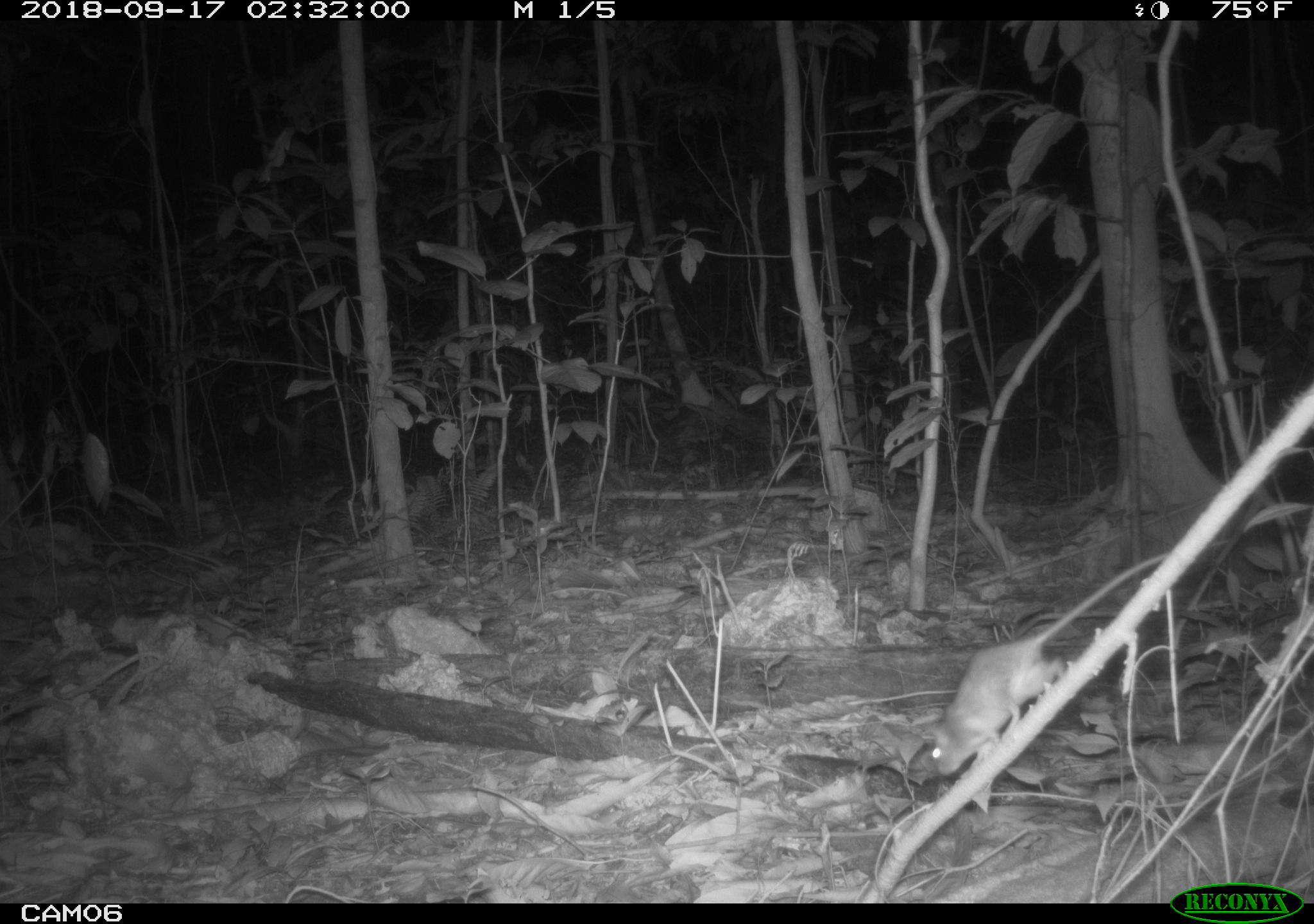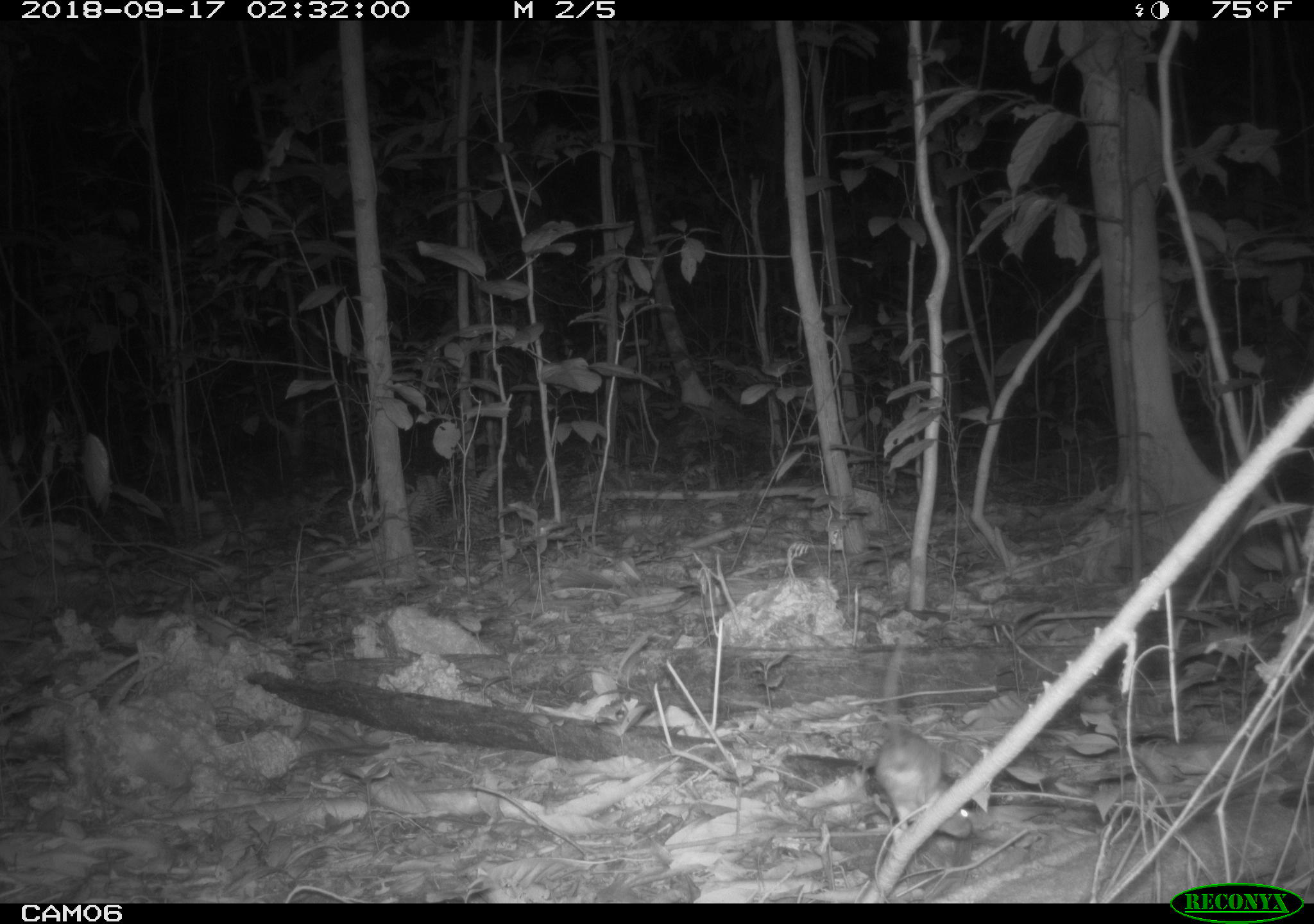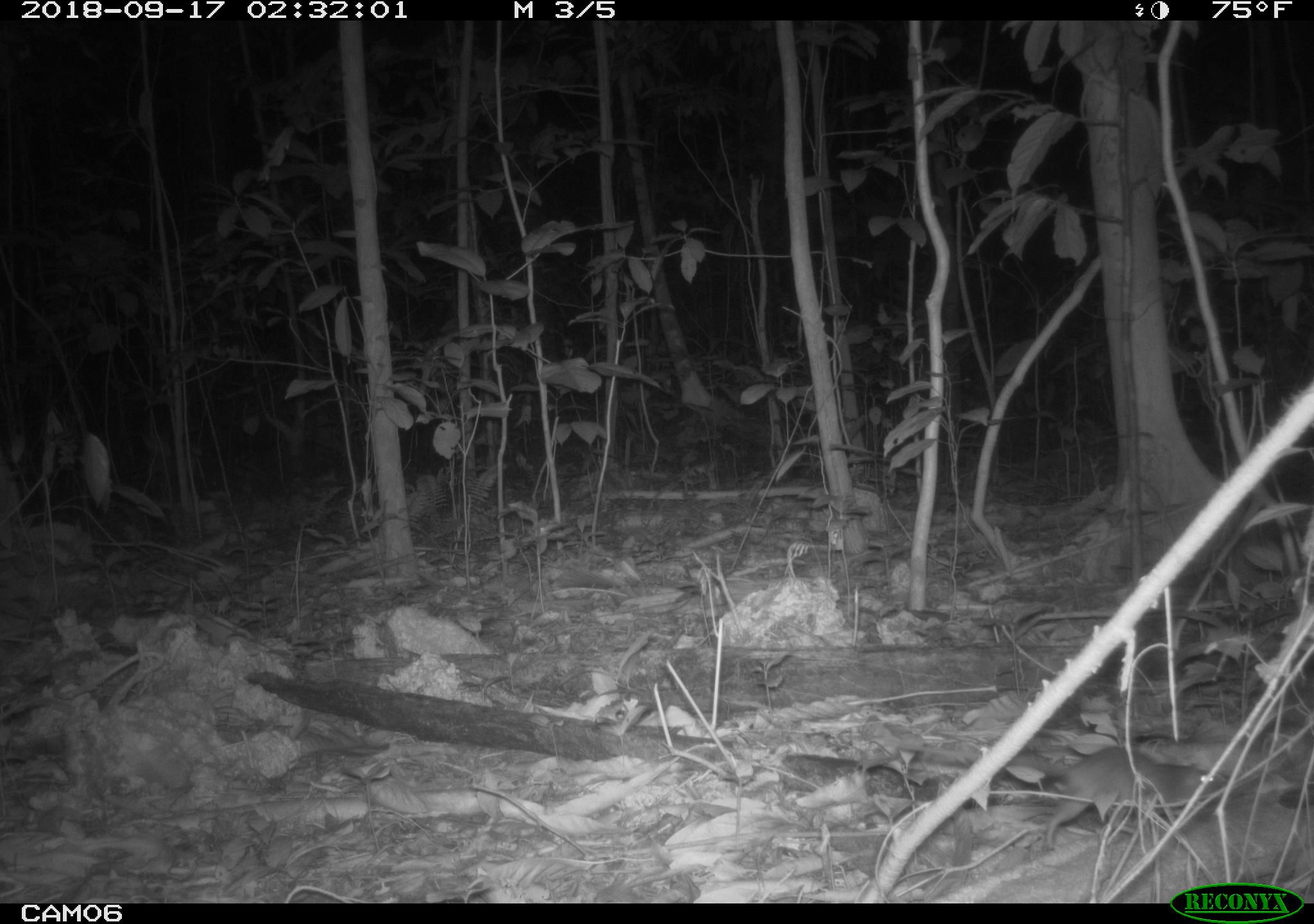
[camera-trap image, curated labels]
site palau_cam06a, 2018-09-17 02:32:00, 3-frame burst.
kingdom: Animalia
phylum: Chordata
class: Mammalia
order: Rodentia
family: Muridae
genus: Rattus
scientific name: Rattus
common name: rat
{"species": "rat (Rattus)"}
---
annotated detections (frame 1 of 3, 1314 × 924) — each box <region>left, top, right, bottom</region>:
rat: <region>917, 523, 1236, 781</region>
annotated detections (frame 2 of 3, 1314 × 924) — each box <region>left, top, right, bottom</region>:
rat: <region>866, 642, 971, 844</region>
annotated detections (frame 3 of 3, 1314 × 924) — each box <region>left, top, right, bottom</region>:
rat: <region>892, 738, 1226, 851</region>